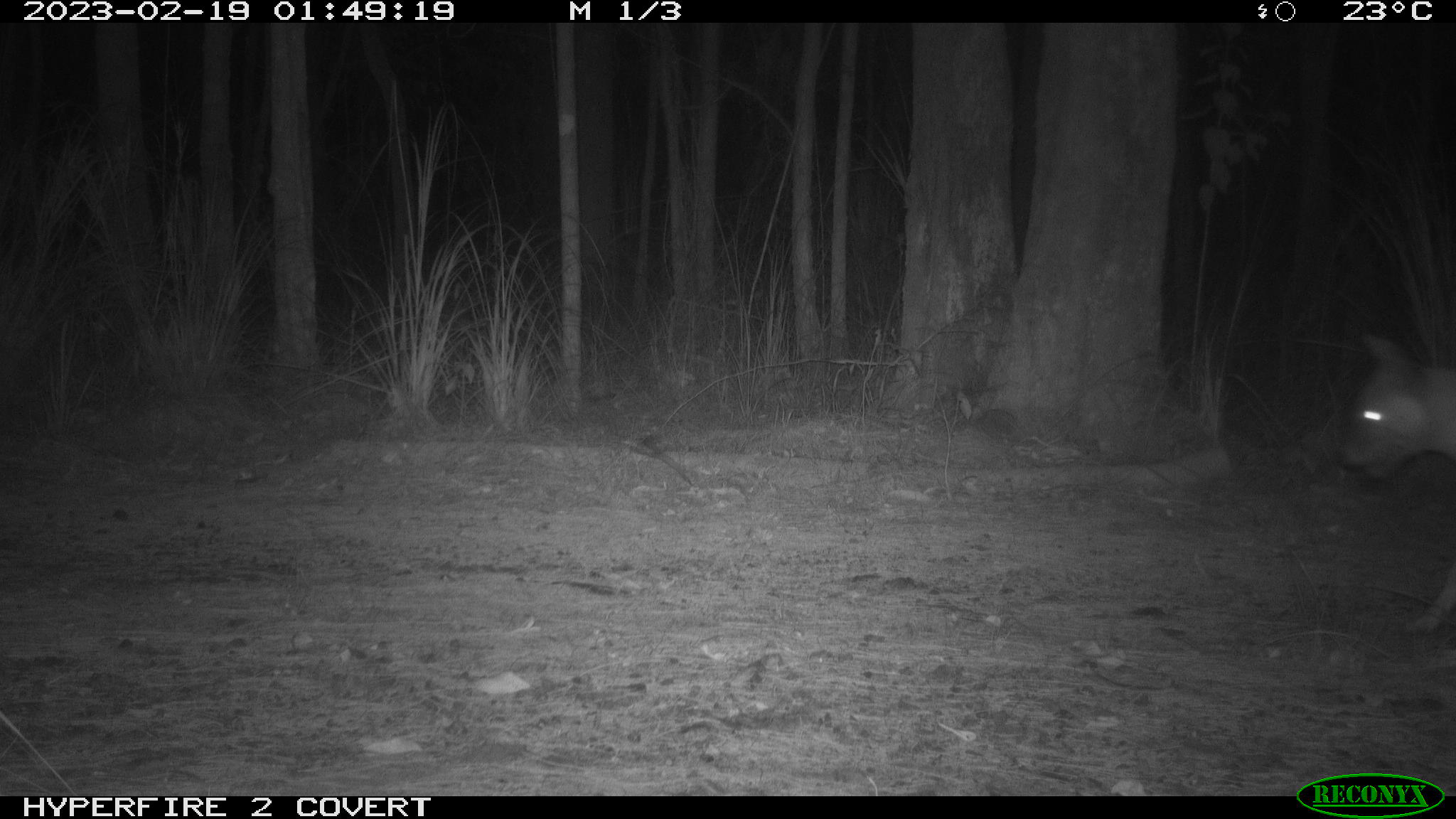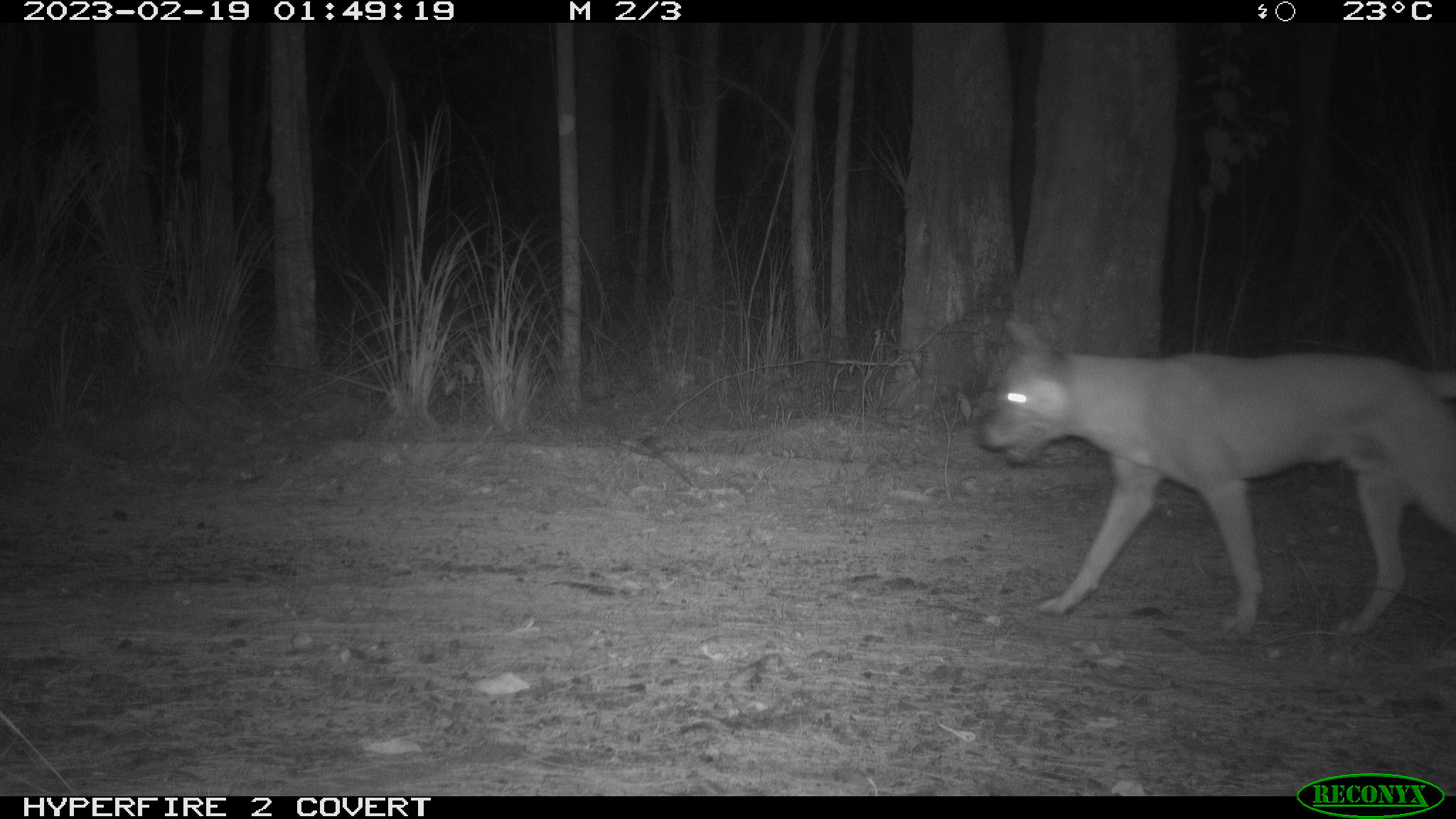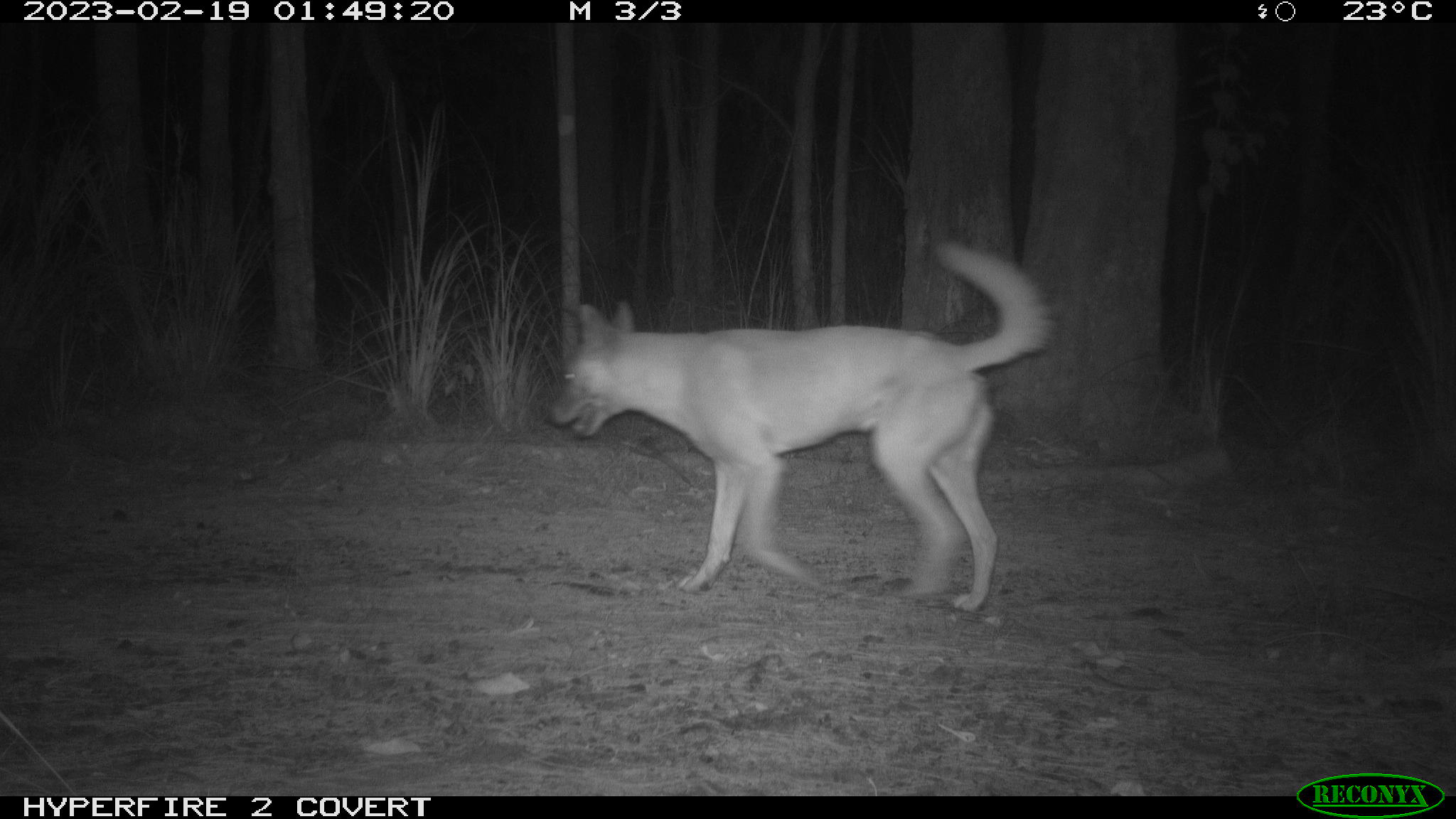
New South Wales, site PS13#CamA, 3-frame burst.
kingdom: Animalia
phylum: Chordata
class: Mammalia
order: Carnivora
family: Canidae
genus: Canis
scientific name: Canis familiaris dingo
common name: dingo